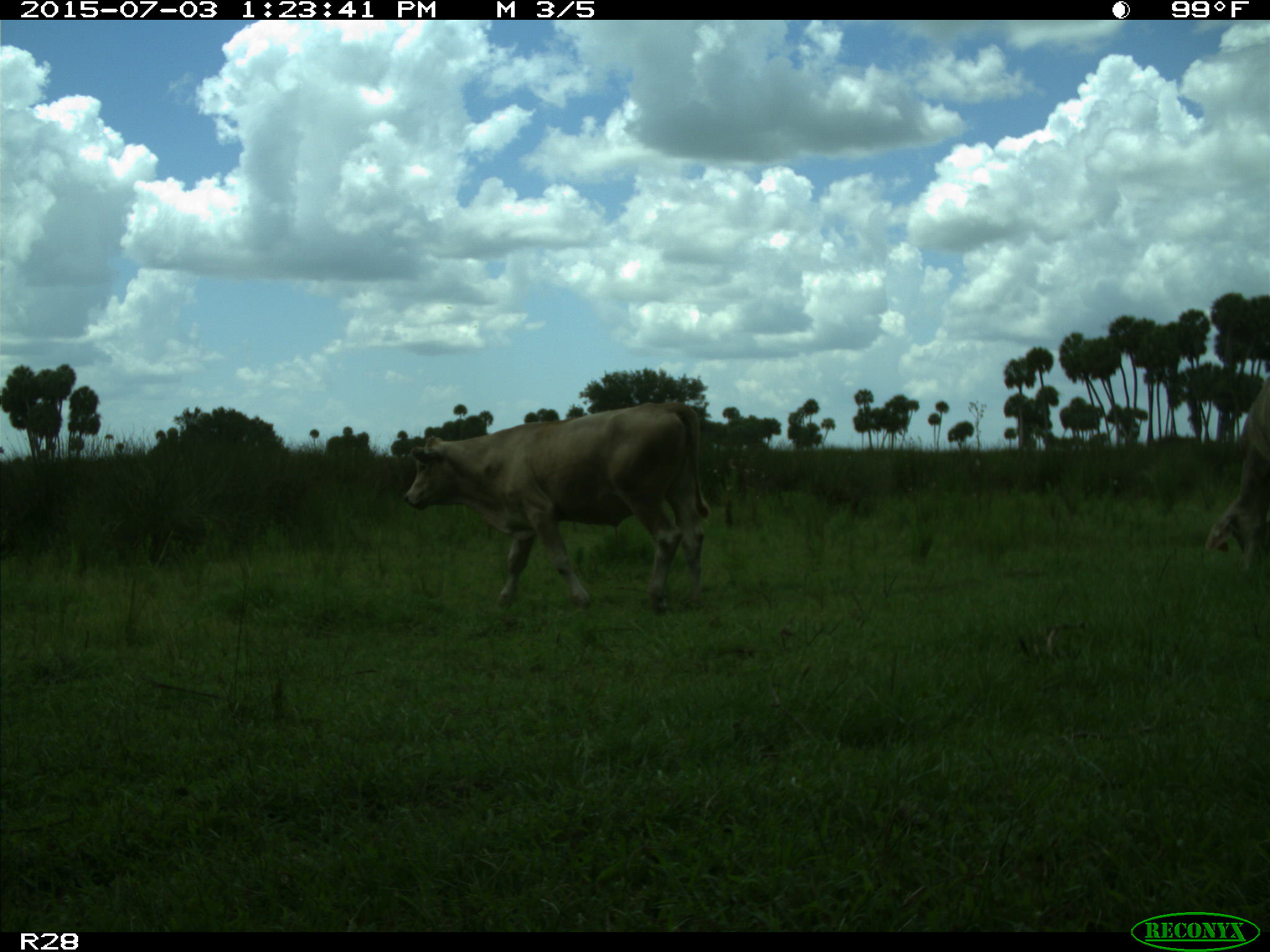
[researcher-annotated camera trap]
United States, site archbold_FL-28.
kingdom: Animalia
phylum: Chordata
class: Mammalia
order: Artiodactyla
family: Bovidae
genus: Bos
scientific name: Bos taurus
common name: domestic cow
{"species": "Bos taurus (domestic cow)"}